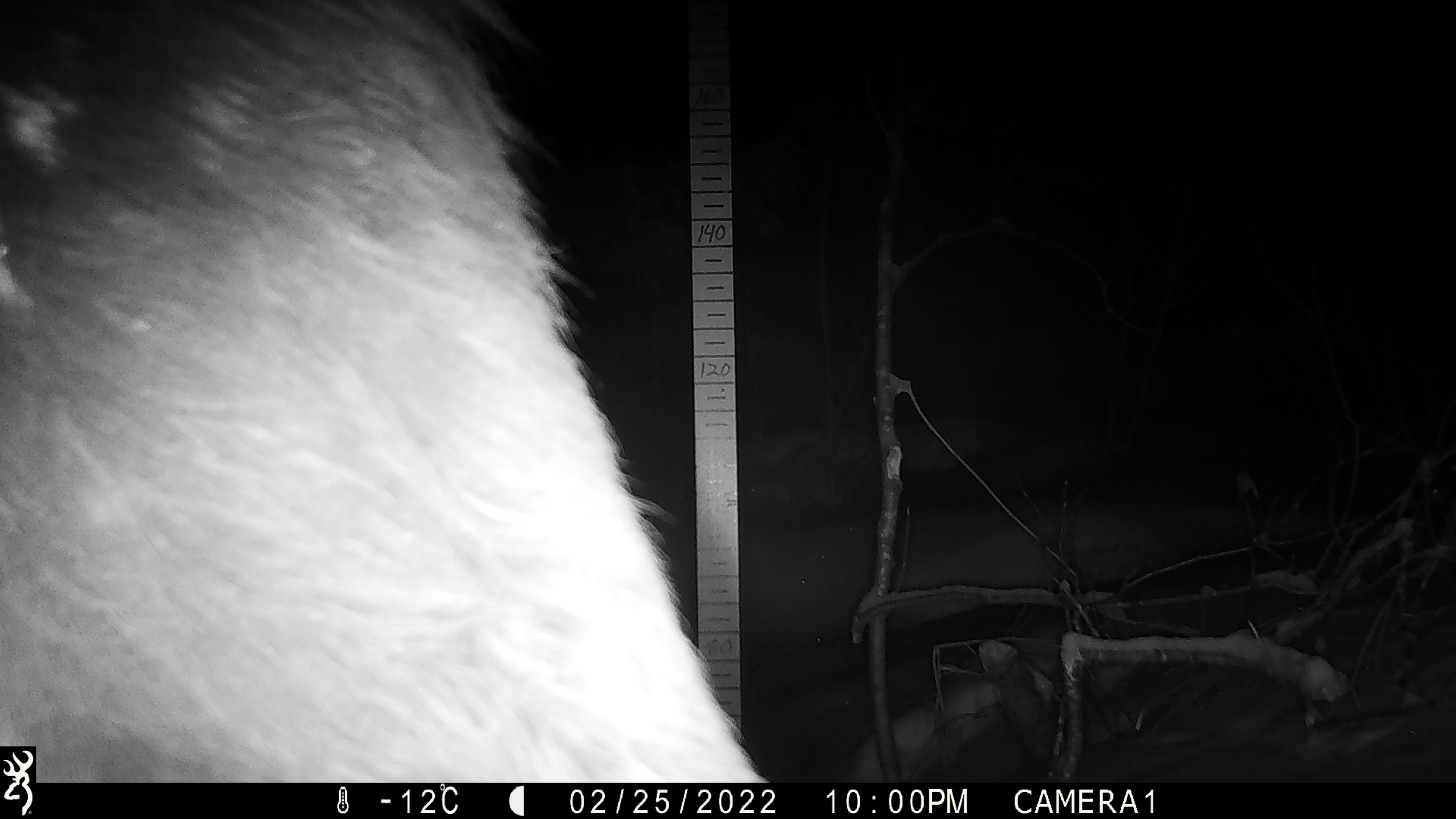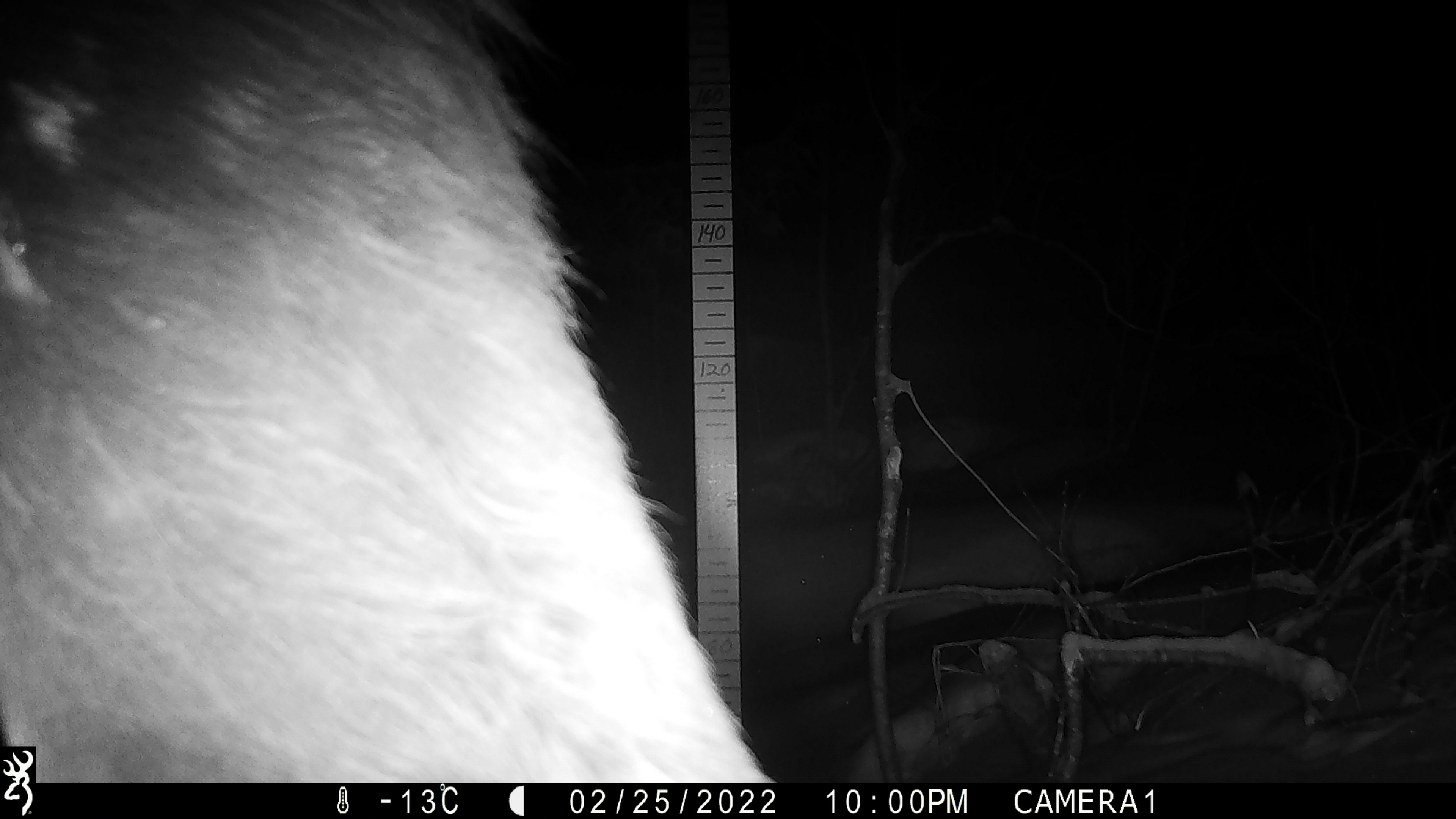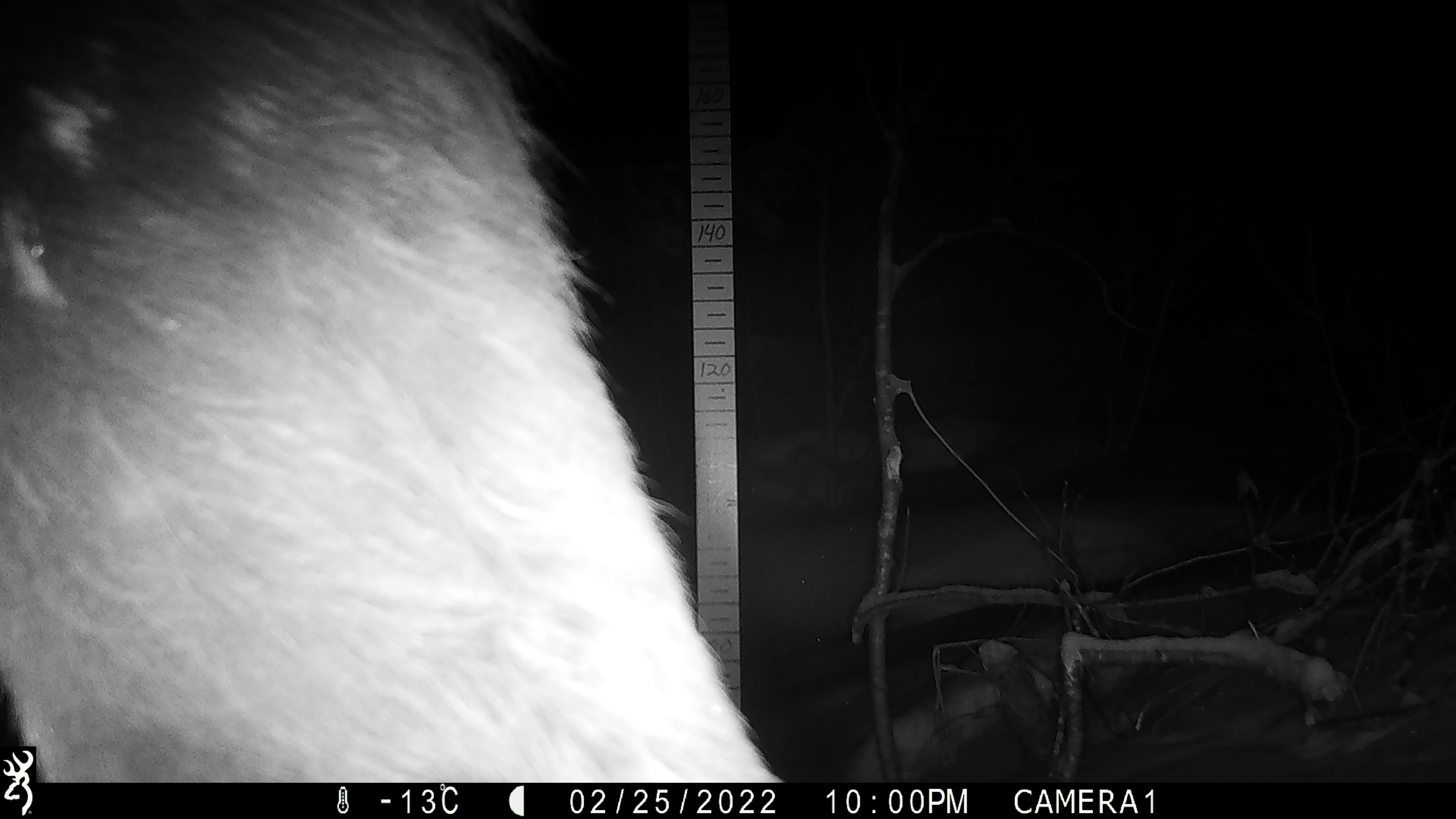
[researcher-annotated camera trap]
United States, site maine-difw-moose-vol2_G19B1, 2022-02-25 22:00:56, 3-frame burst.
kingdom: Animalia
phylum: Chordata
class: Mammalia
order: Artiodactyla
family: Cervidae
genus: Alces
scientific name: Alces alces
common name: moose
Moose (Alces alces).